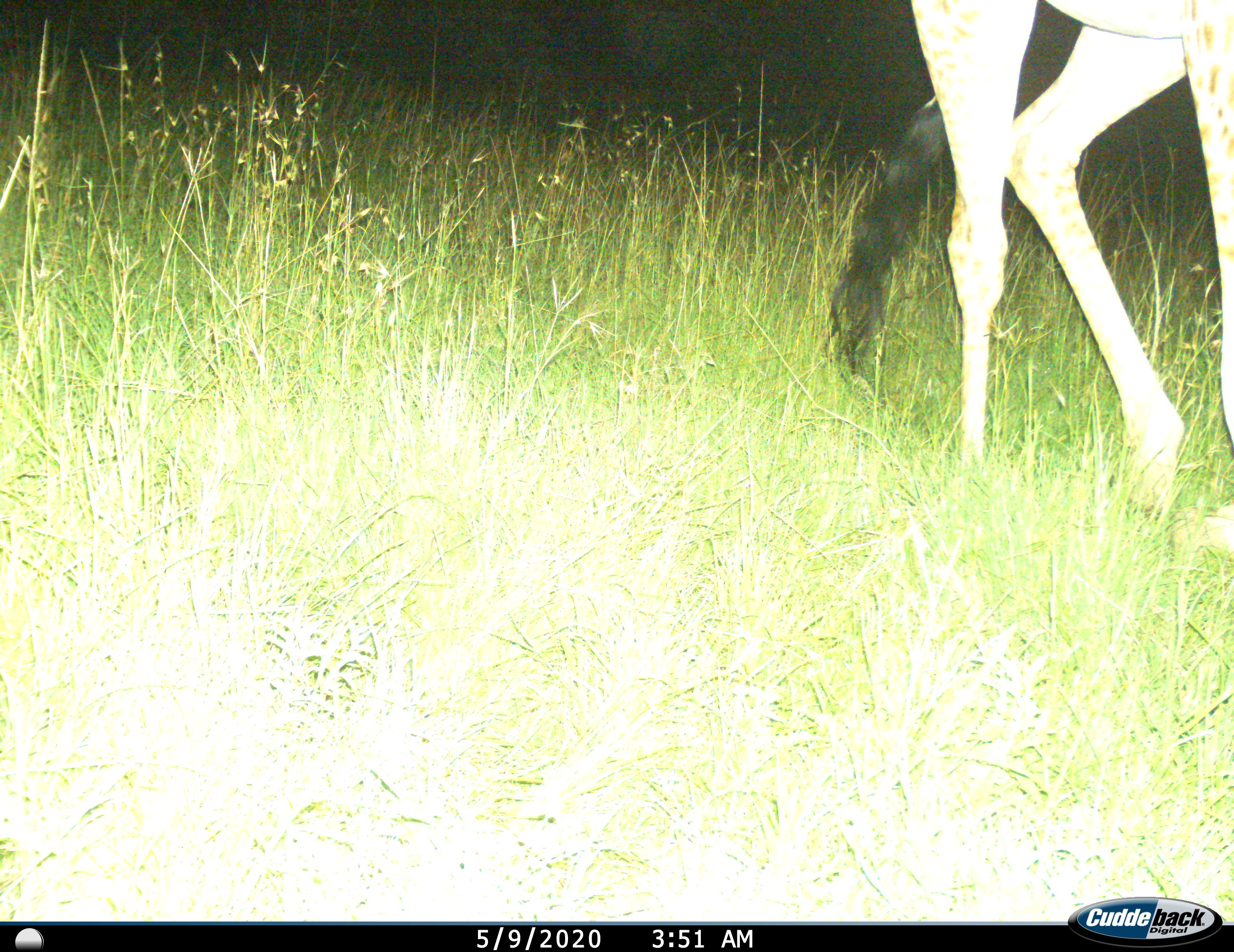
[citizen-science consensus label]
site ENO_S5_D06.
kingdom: Animalia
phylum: Chordata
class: Mammalia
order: Artiodactyla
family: Giraffidae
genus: Giraffa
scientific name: Giraffa camelopardalis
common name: giraffe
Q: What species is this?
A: Giraffe (Giraffa camelopardalis).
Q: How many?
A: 1.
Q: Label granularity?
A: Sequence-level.